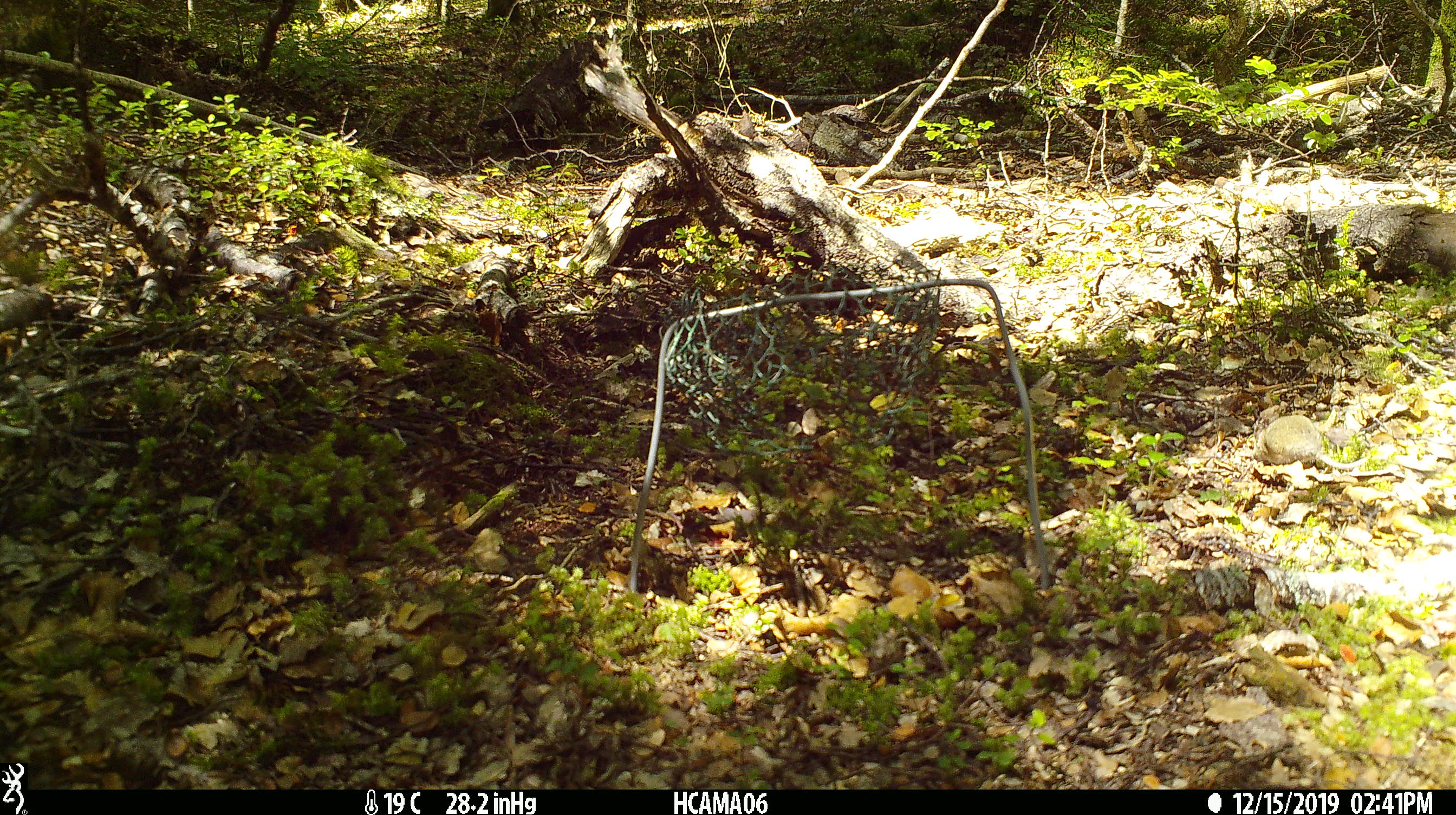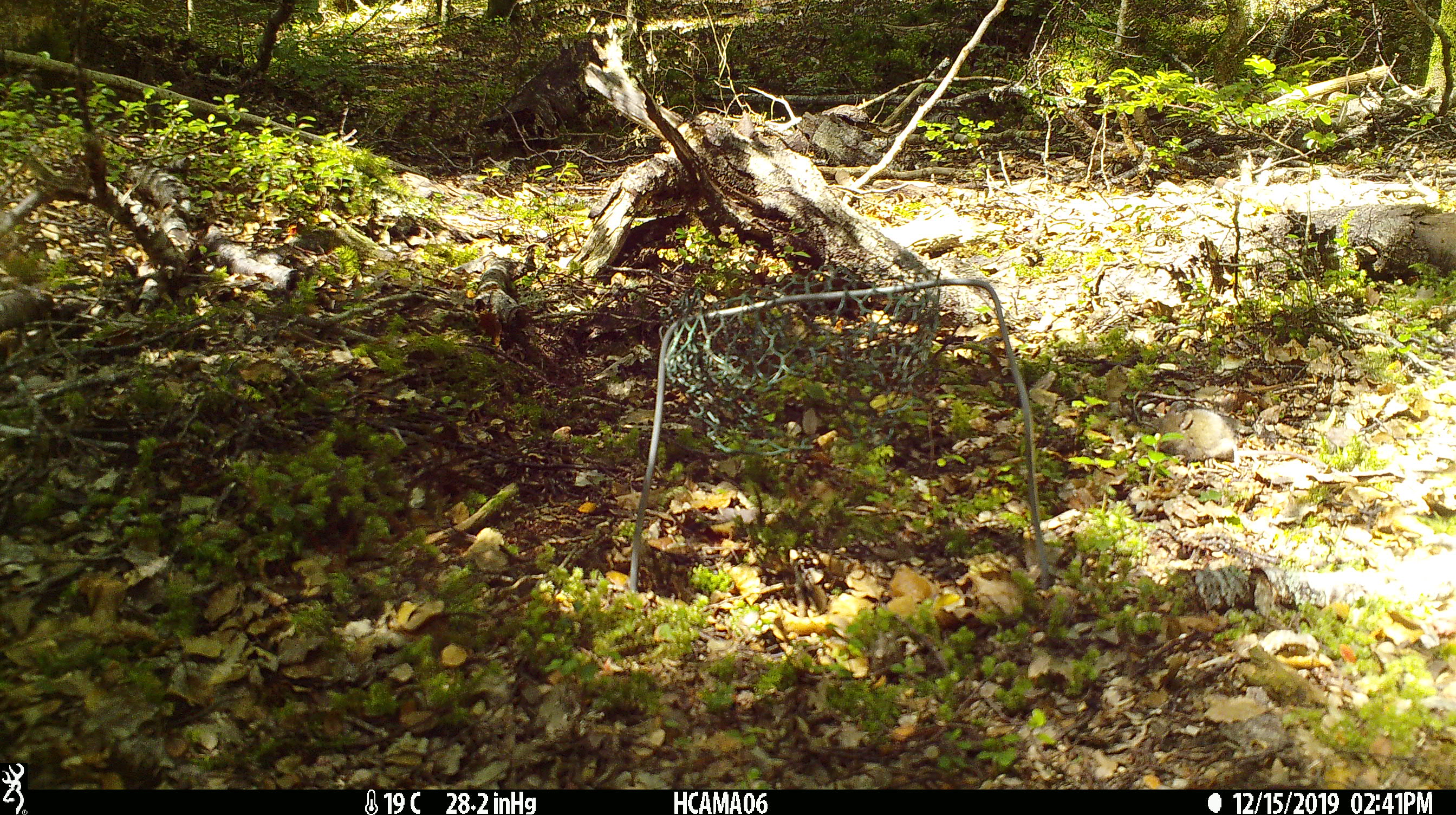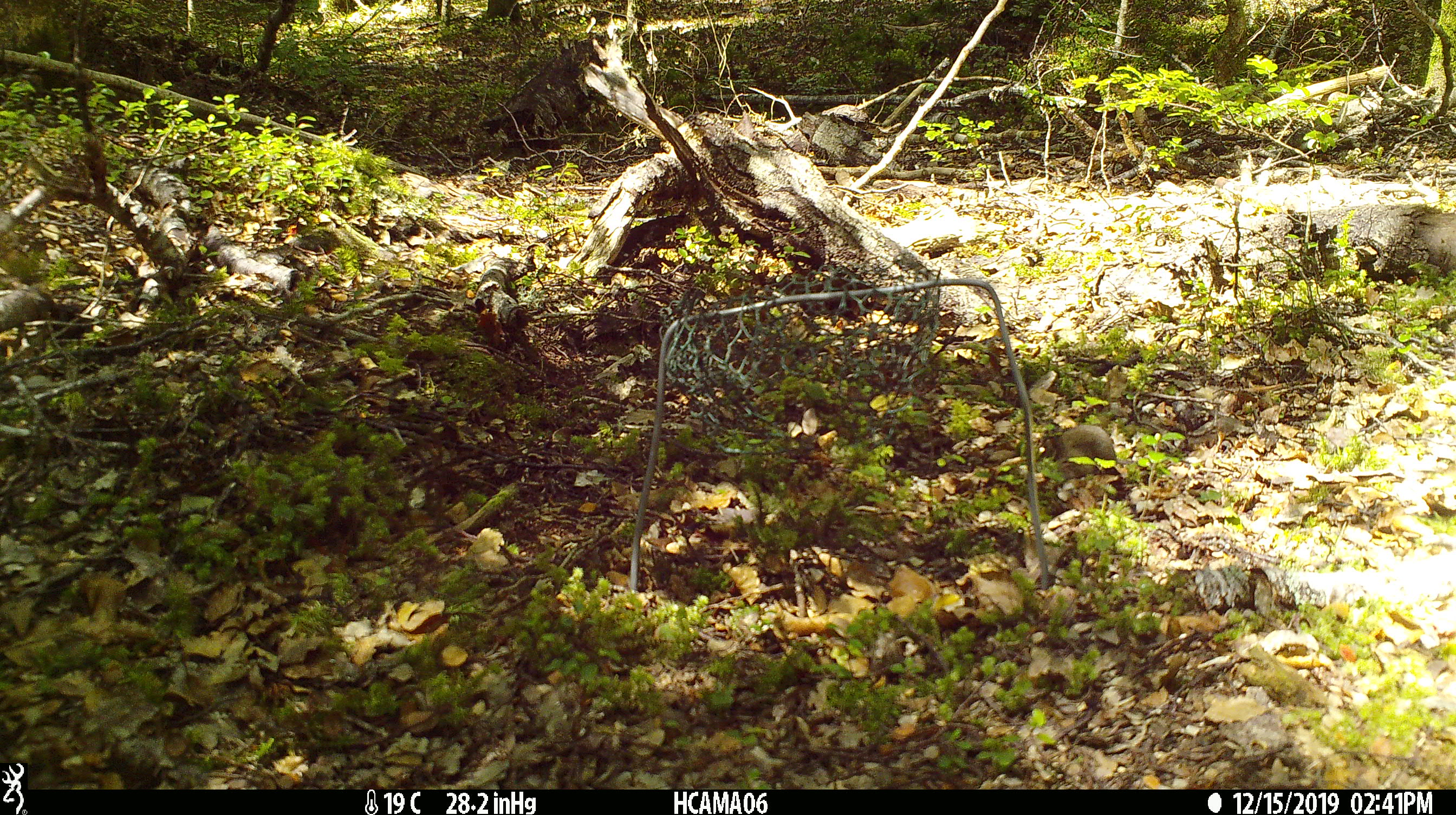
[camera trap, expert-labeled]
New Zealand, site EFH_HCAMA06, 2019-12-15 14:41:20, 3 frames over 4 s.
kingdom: Animalia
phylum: Chordata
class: Mammalia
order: Rodentia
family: Muridae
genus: Mus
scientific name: Mus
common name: mouse